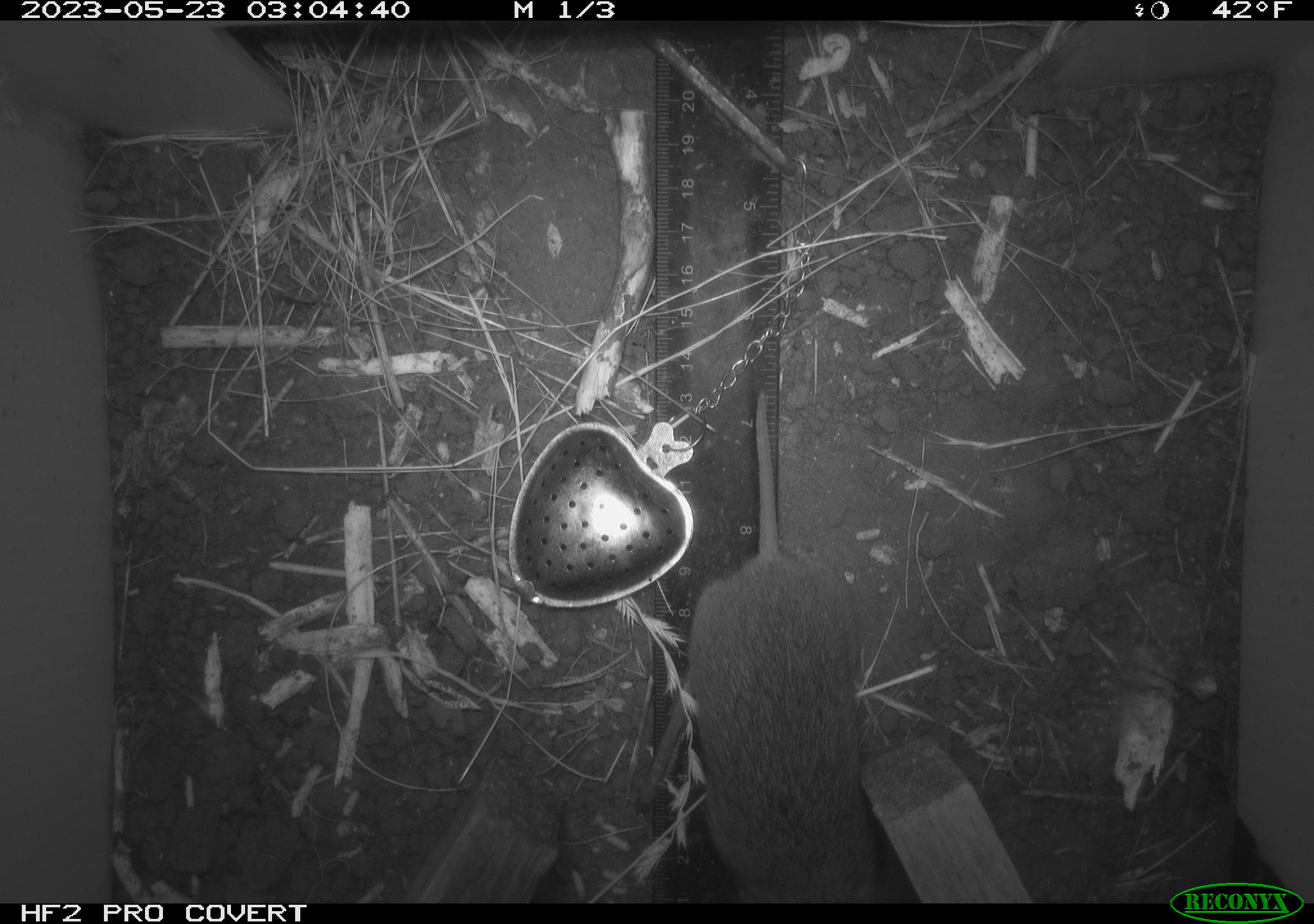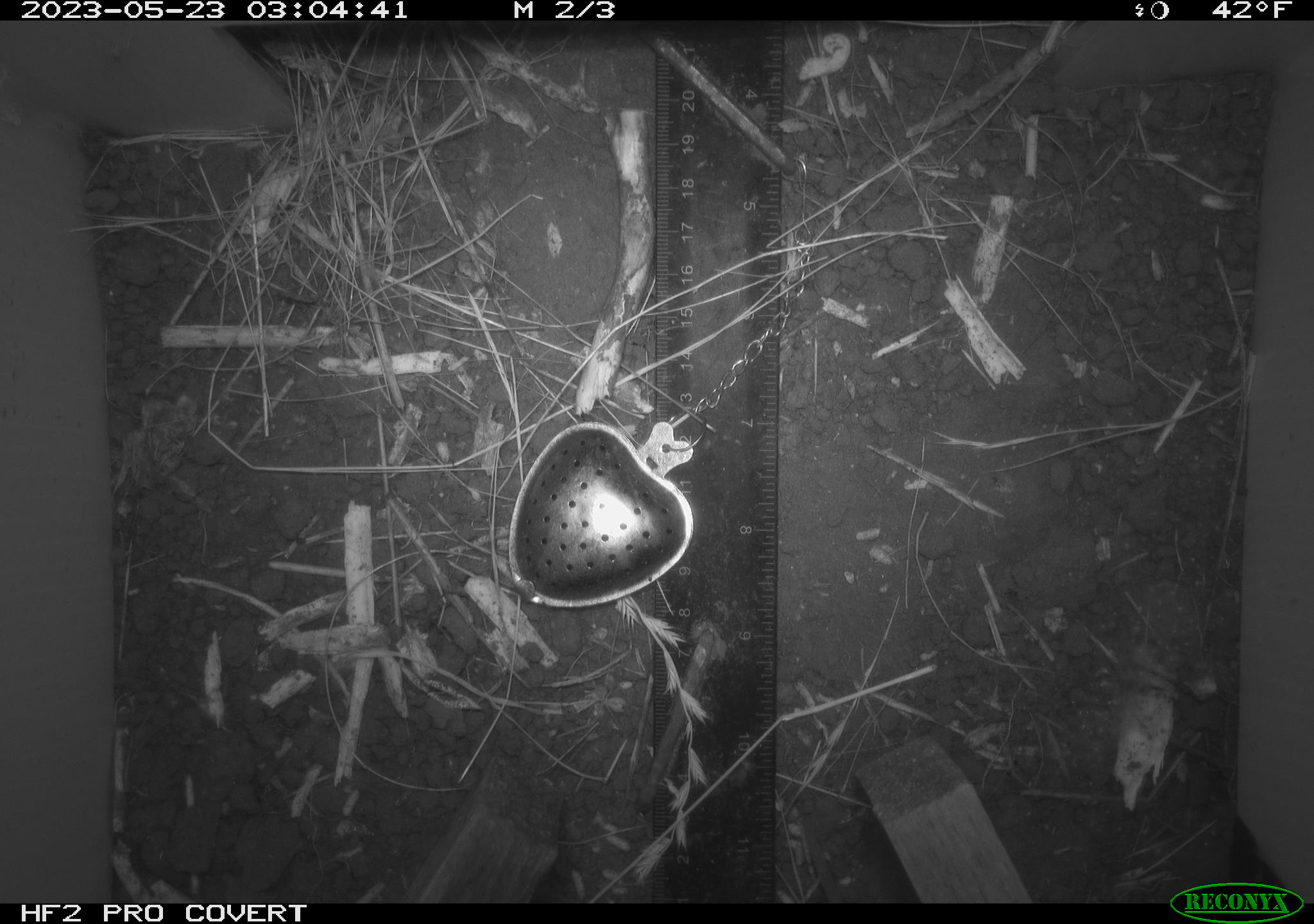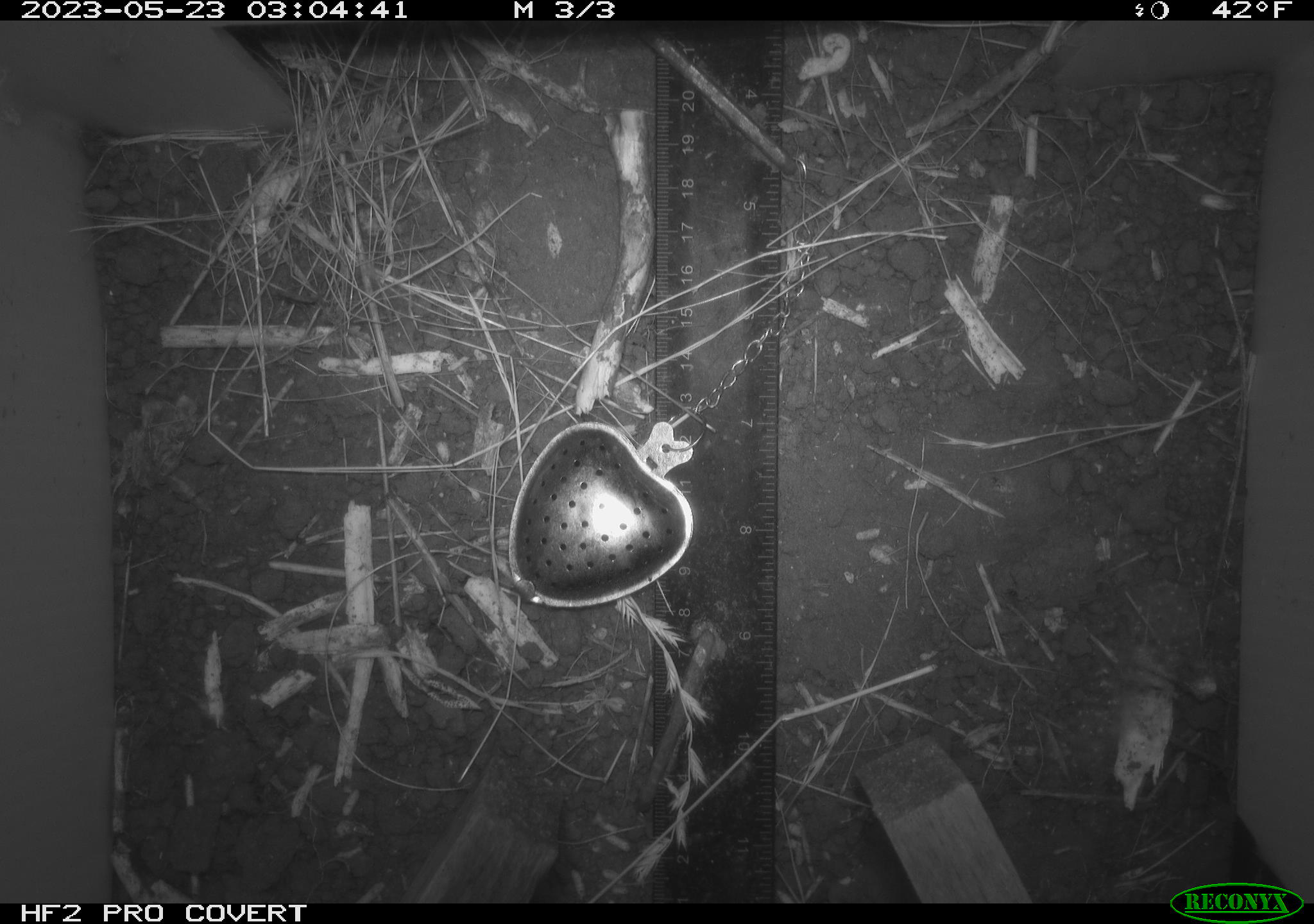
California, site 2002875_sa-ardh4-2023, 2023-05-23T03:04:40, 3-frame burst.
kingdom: Animalia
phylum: Chordata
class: Mammalia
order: Rodentia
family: Cricetidae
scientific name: Arvicolinae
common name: voles, lemmings, and muskrats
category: arvicolinae subfamily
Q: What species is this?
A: Arvicolinae subfamily (voles, lemmings, and muskrats) (Arvicolinae).